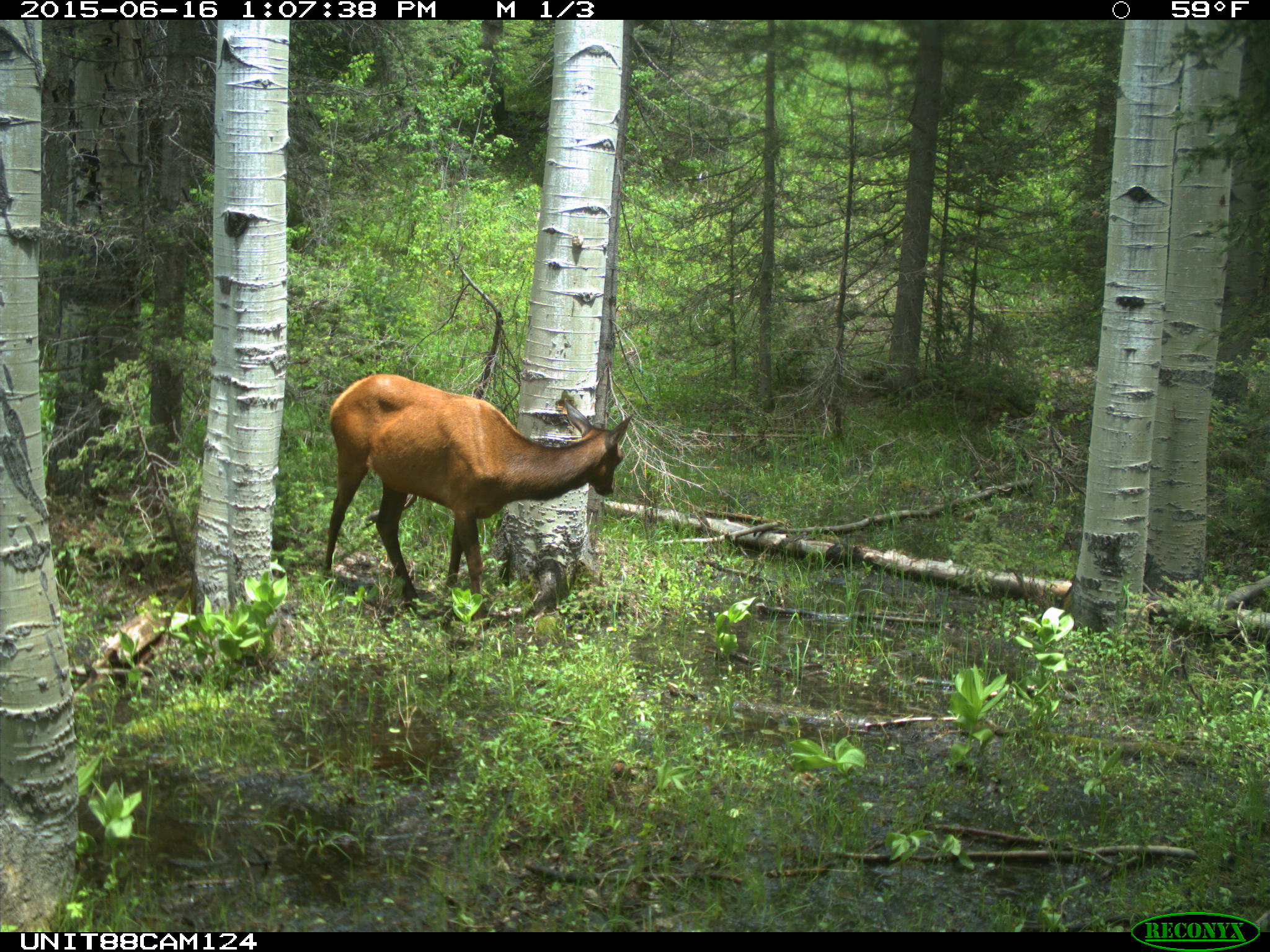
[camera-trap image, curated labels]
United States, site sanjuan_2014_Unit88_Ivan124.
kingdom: Animalia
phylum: Chordata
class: Mammalia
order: Artiodactyla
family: Cervidae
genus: Cervus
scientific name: Cervus elaphus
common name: red deer